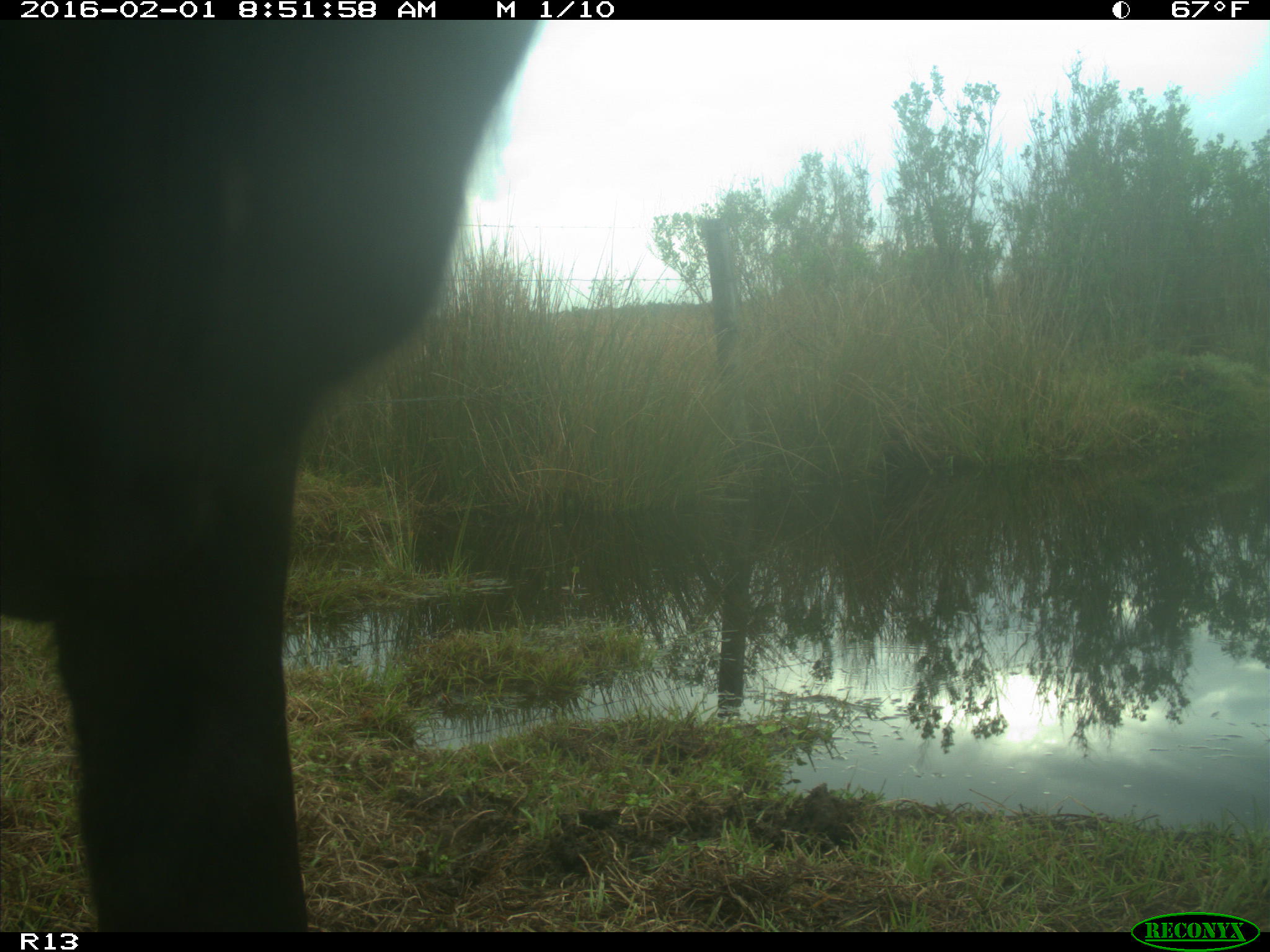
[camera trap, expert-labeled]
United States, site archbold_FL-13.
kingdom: Animalia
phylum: Chordata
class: Mammalia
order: Artiodactyla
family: Bovidae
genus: Bos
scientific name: Bos taurus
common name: domestic cow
Bos taurus (domestic cow).